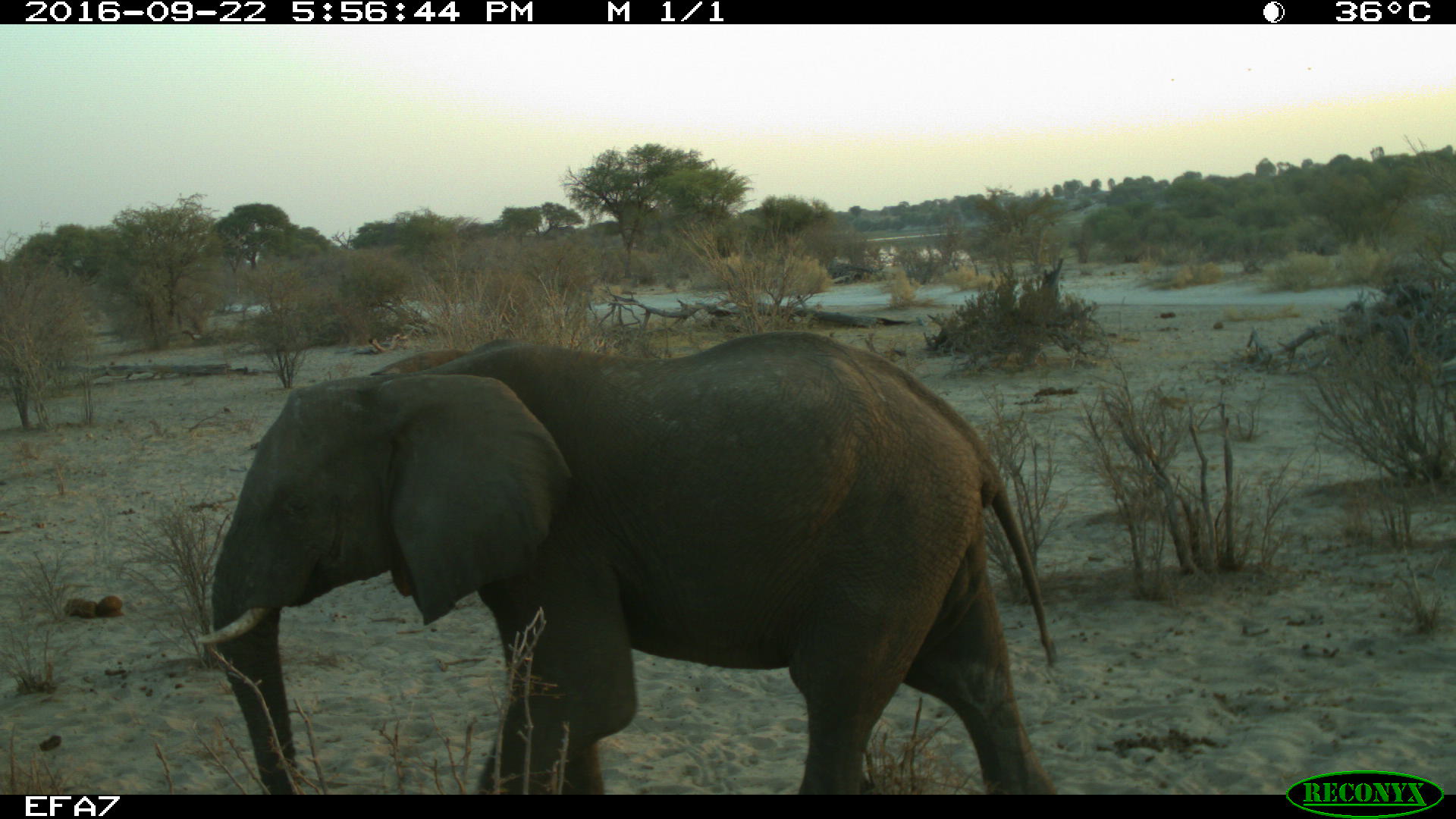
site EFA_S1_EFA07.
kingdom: Animalia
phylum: Chordata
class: Mammalia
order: Proboscidea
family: Elephantidae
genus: Loxodonta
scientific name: Loxodonta africana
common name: african bush elephant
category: elephant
Elephant (african bush elephant) (Loxodonta africana), count 1. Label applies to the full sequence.